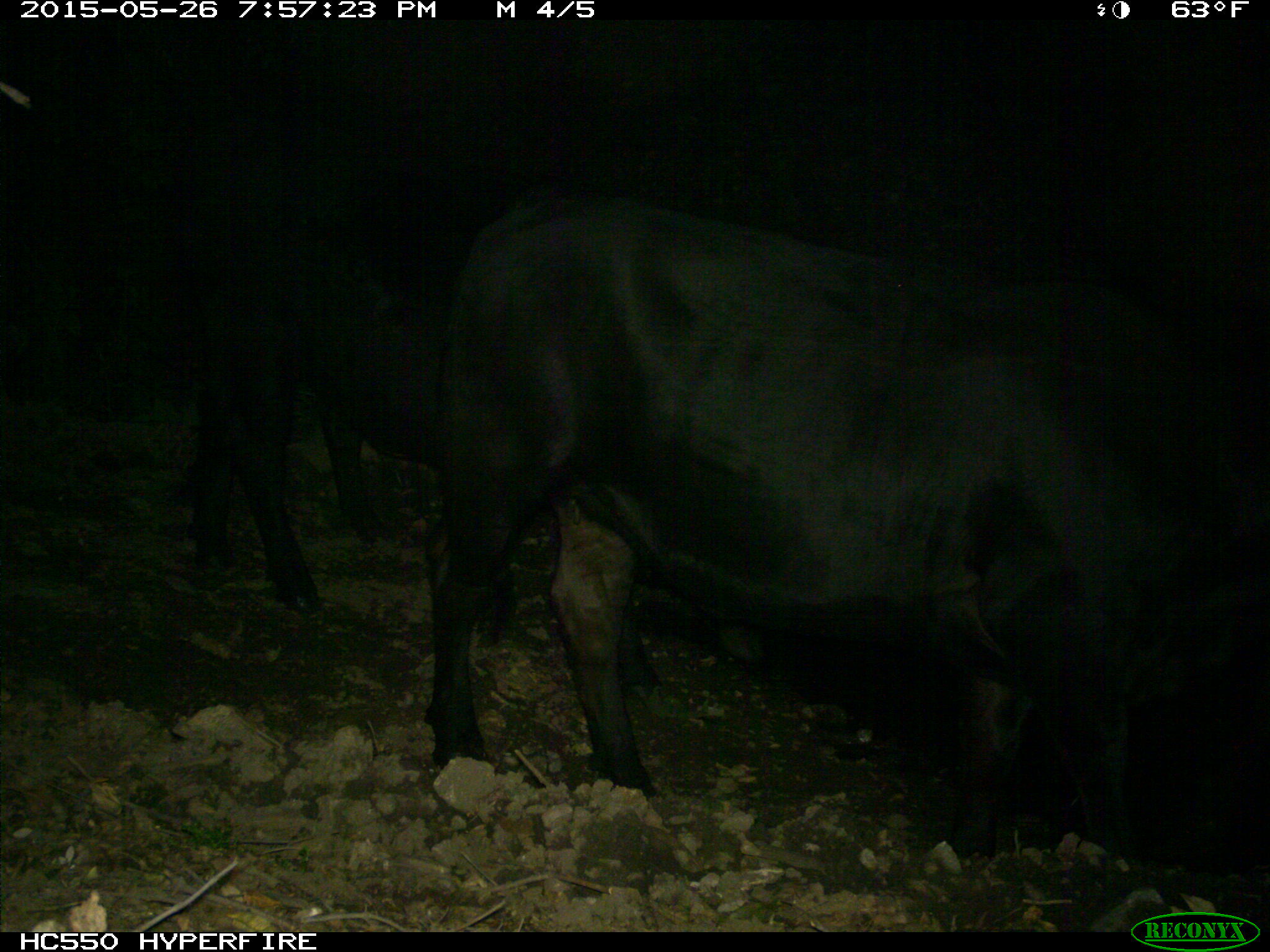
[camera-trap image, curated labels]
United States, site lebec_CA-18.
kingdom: Animalia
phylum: Chordata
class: Mammalia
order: Artiodactyla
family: Bovidae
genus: Bos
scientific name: Bos taurus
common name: domestic cow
Bos taurus (domestic cow).